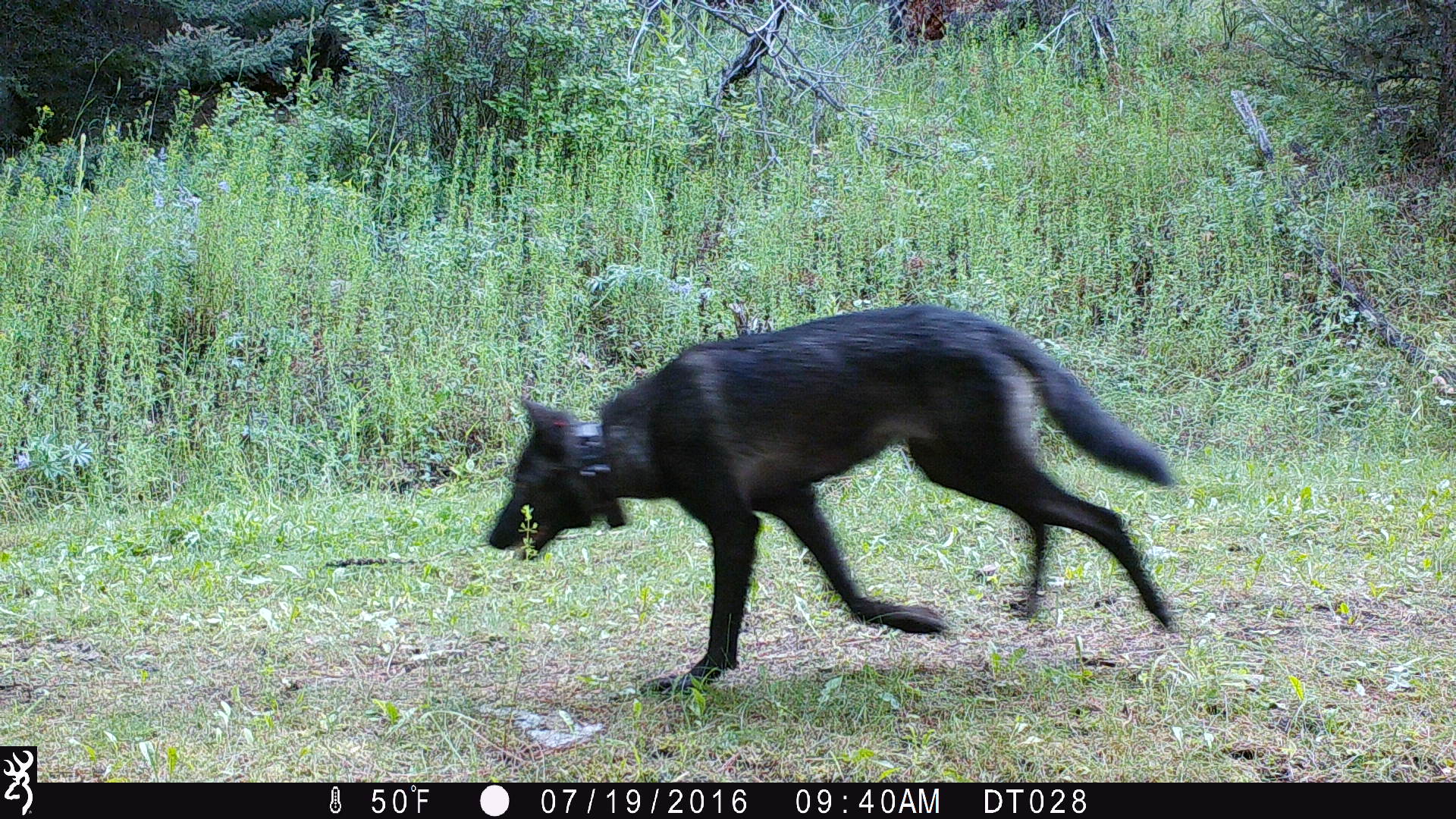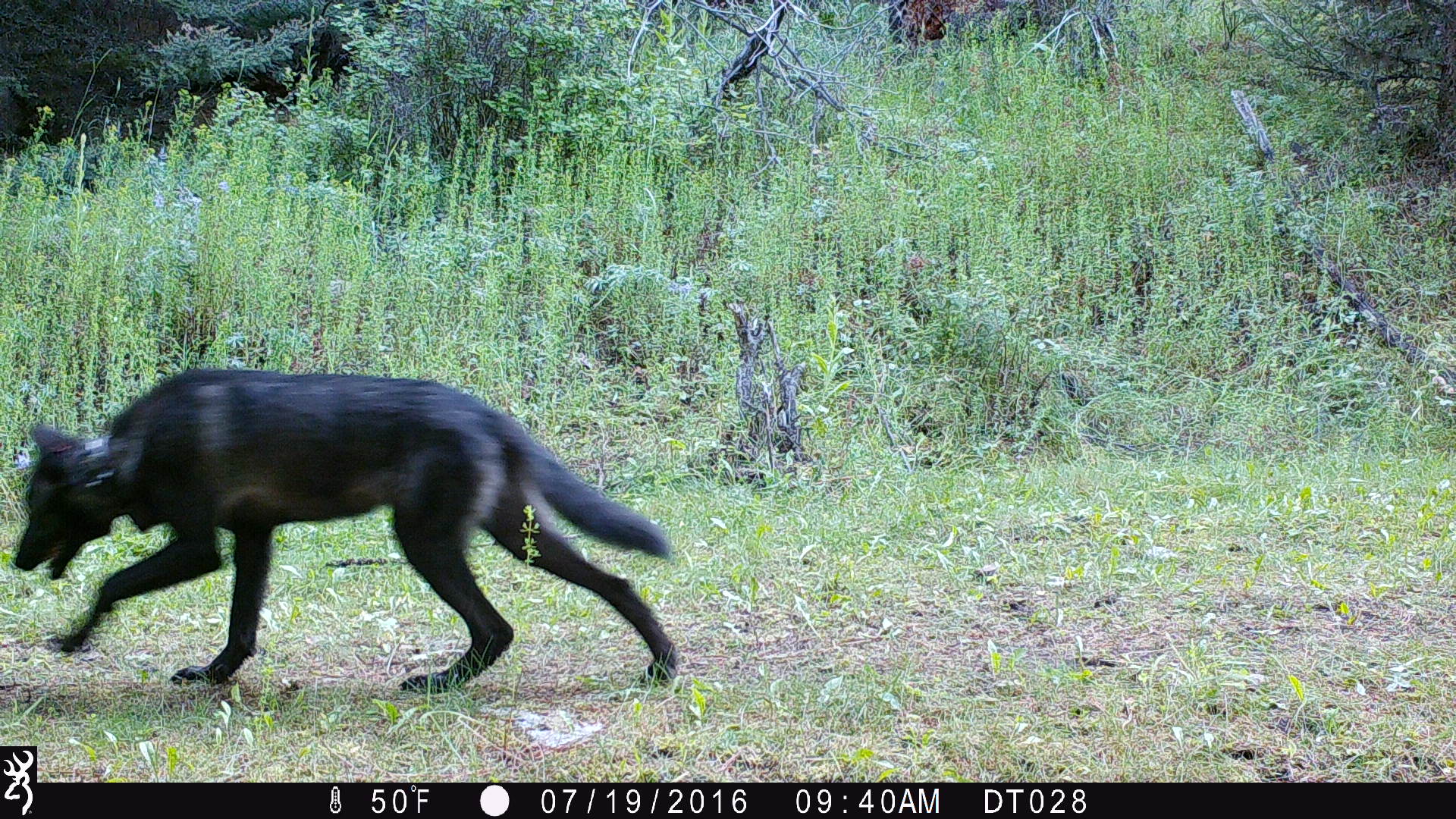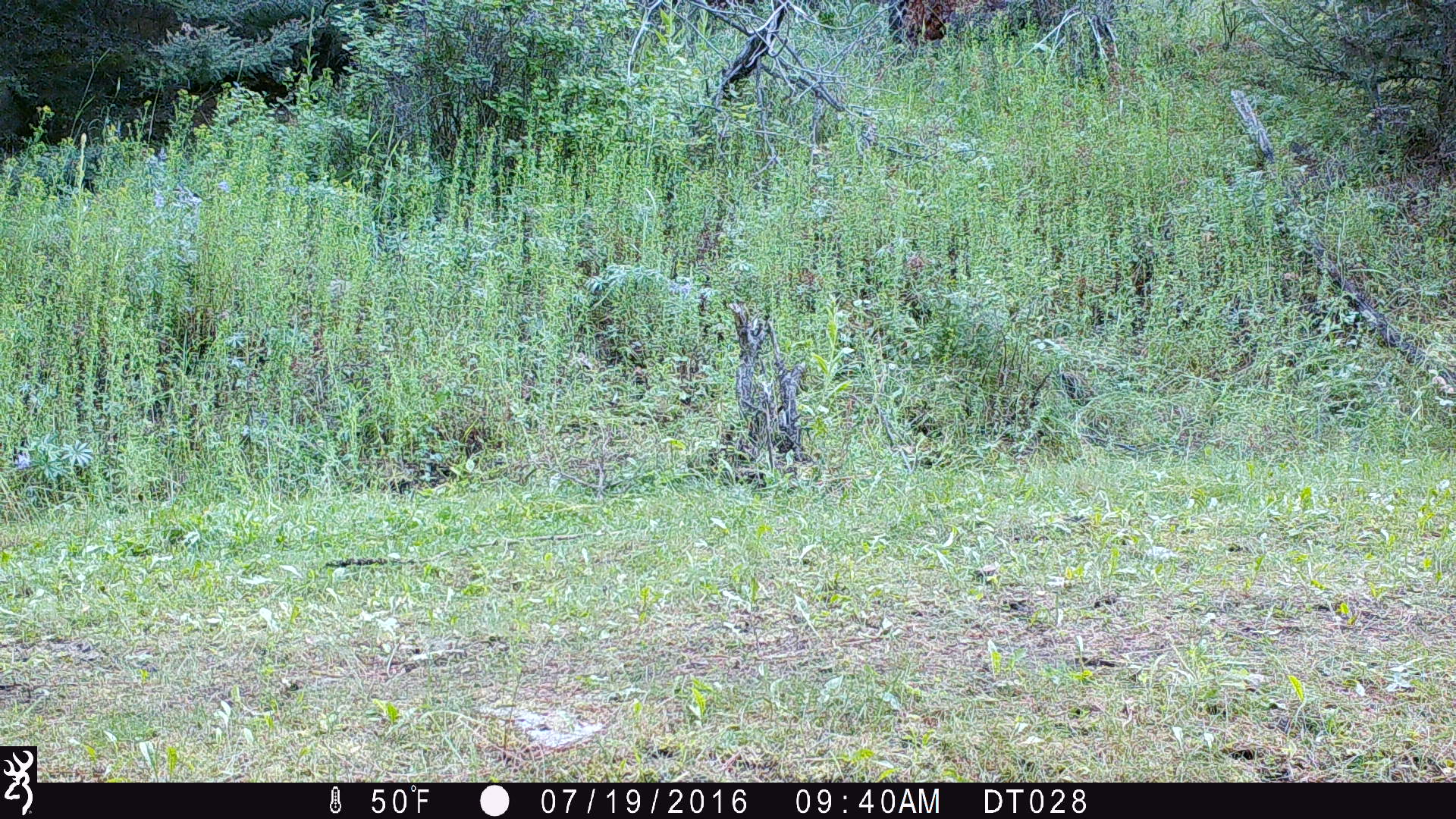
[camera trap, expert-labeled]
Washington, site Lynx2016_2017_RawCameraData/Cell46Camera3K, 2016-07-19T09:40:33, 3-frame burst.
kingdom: Animalia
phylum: Chordata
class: Mammalia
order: Carnivora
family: Canidae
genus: Canis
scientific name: Canis lupus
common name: gray wolf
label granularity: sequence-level